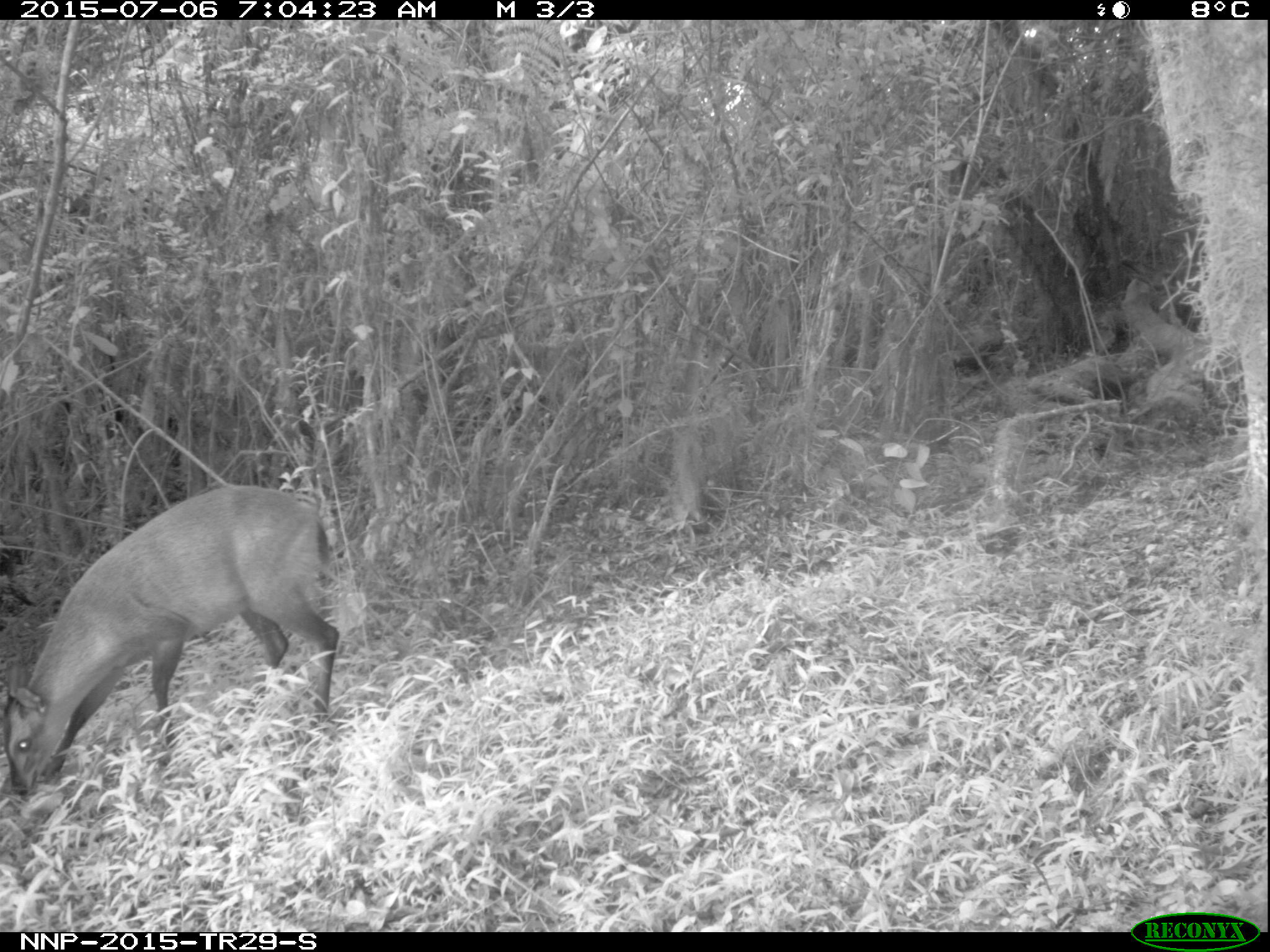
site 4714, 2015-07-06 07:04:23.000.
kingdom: Animalia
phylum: Chordata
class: Mammalia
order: Artiodactyla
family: Bovidae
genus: Cephalophus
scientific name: Cephalophus nigrifrons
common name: black-fronted duiker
Cephalophus nigrifrons (black-fronted duiker), count 1.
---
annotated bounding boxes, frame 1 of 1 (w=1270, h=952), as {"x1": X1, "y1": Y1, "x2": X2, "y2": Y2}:
cephalophus nigrifrons: {"x1": 0, "y1": 483, "x2": 340, "y2": 794}